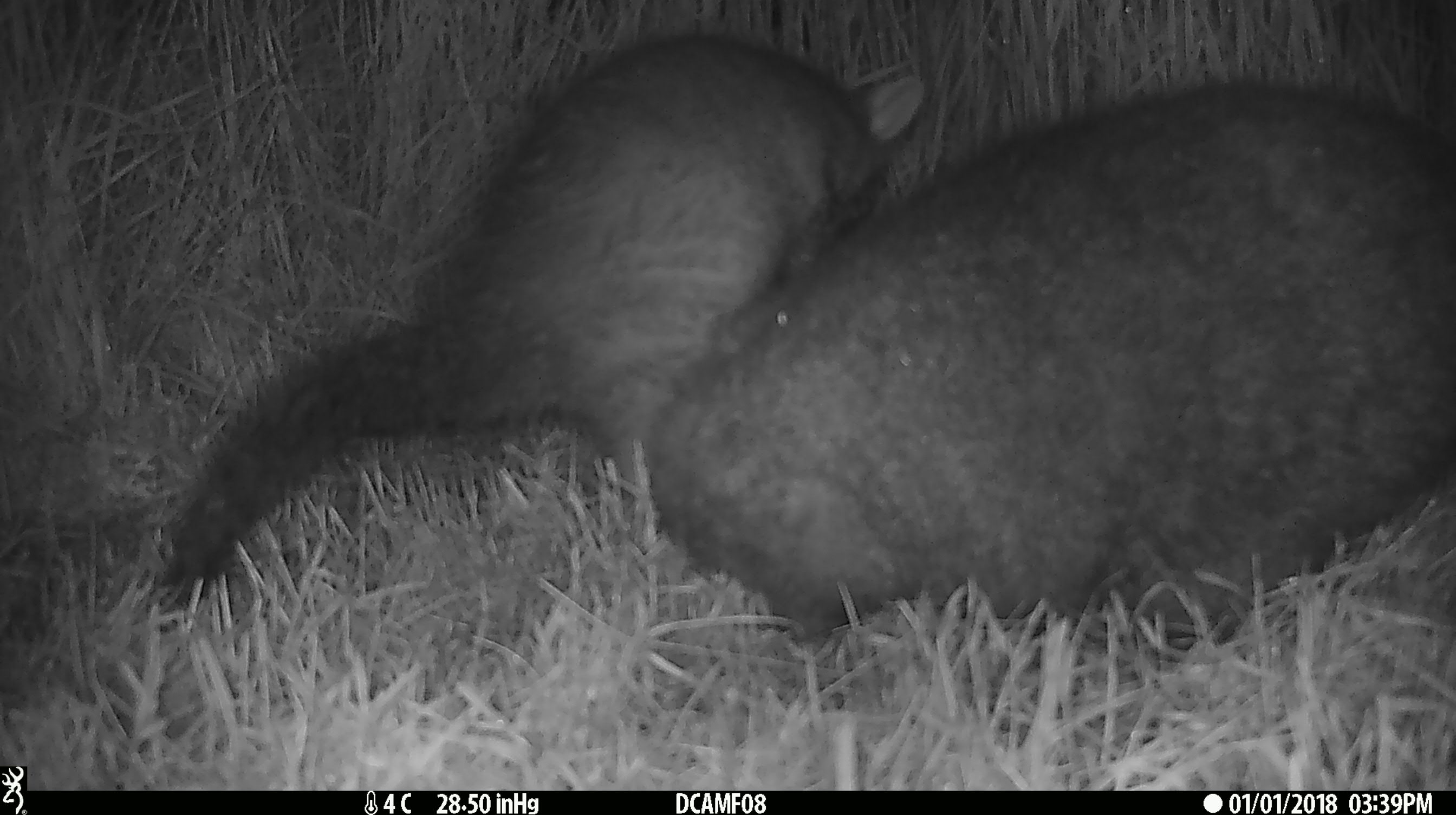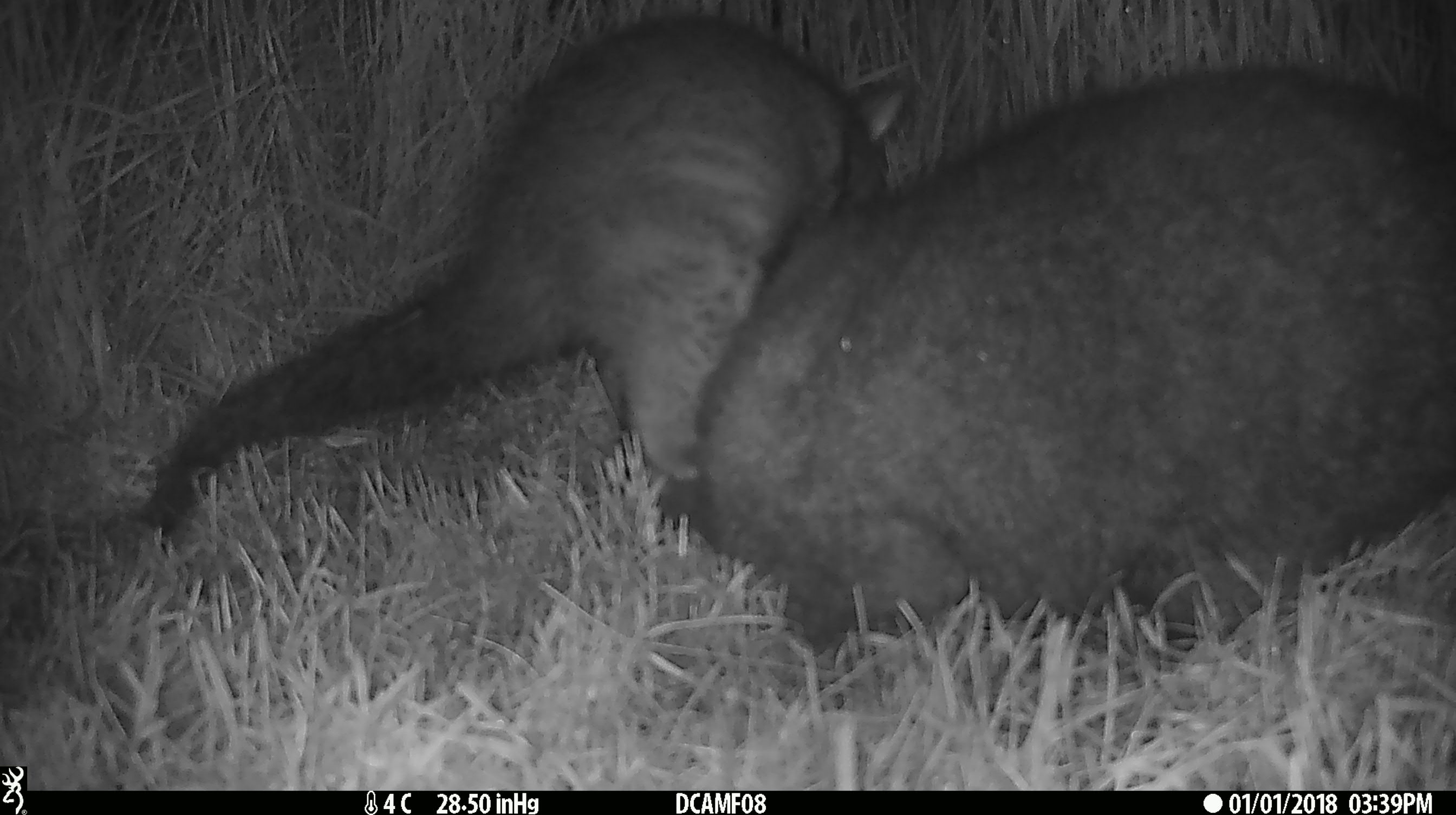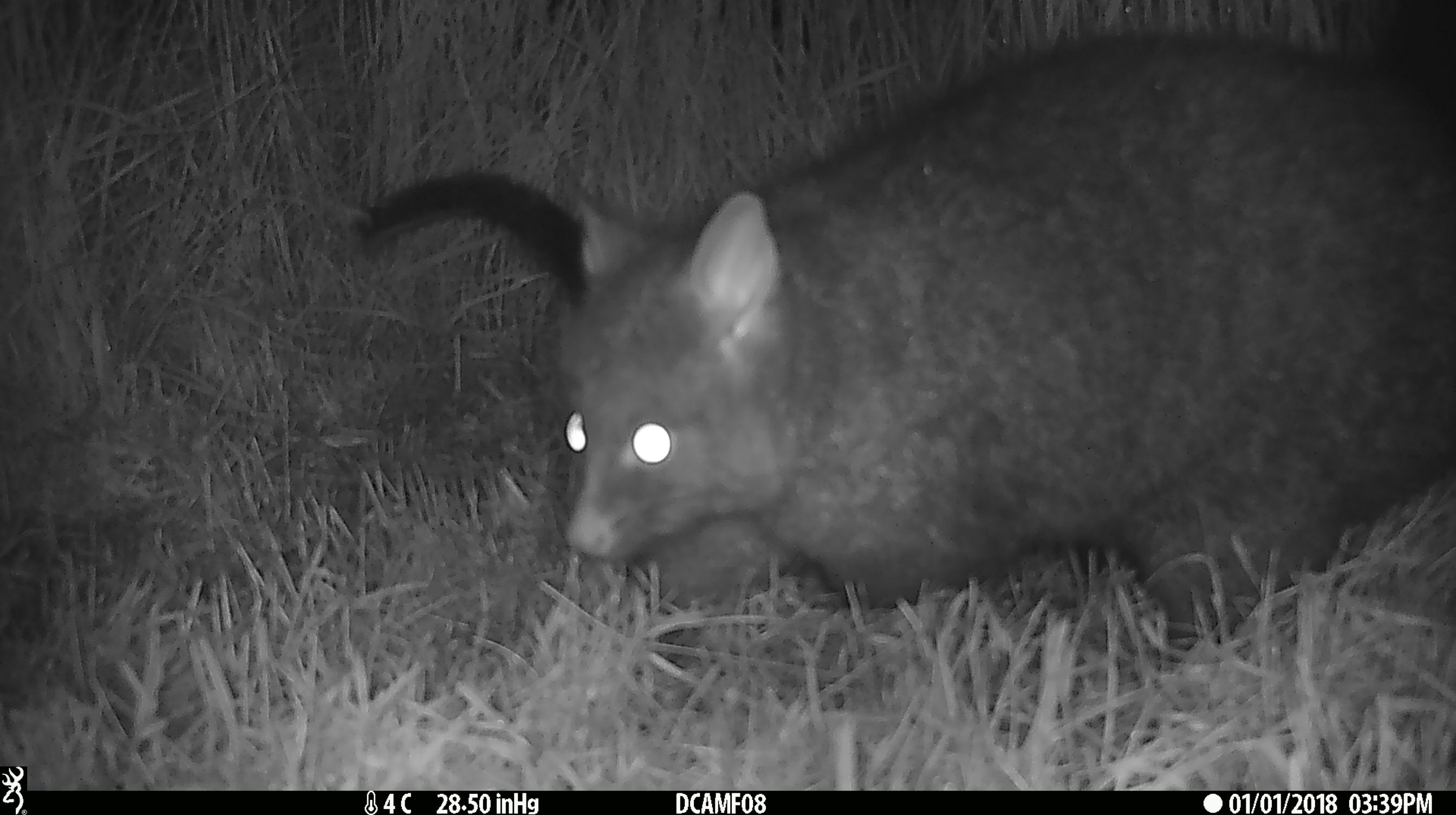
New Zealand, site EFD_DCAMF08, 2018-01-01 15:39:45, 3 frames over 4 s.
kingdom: Animalia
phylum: Chordata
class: Mammalia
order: Diprotodontia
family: Phalangeridae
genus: Trichosurus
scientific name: Trichosurus vulpecula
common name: common brushtail possum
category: possum